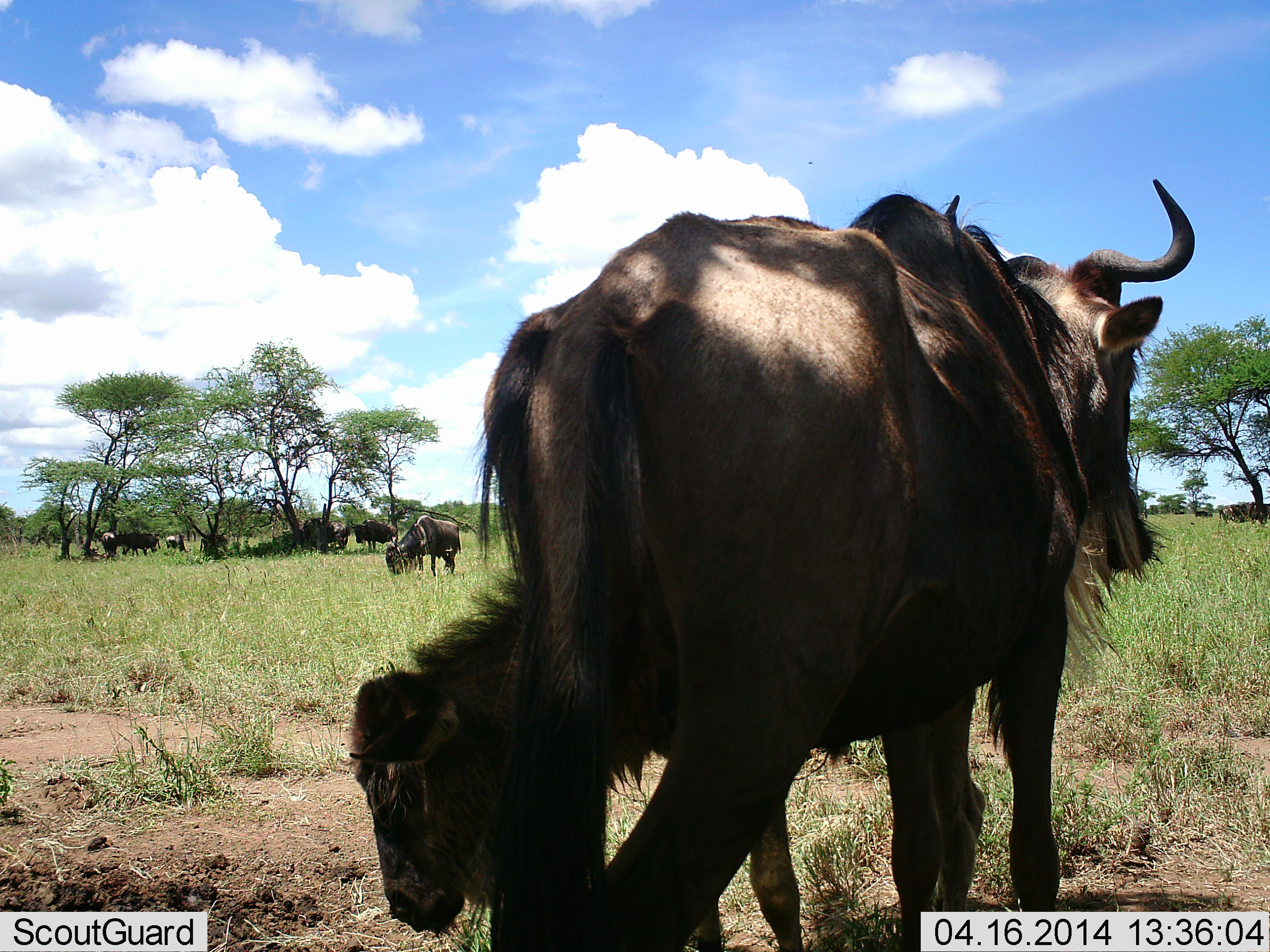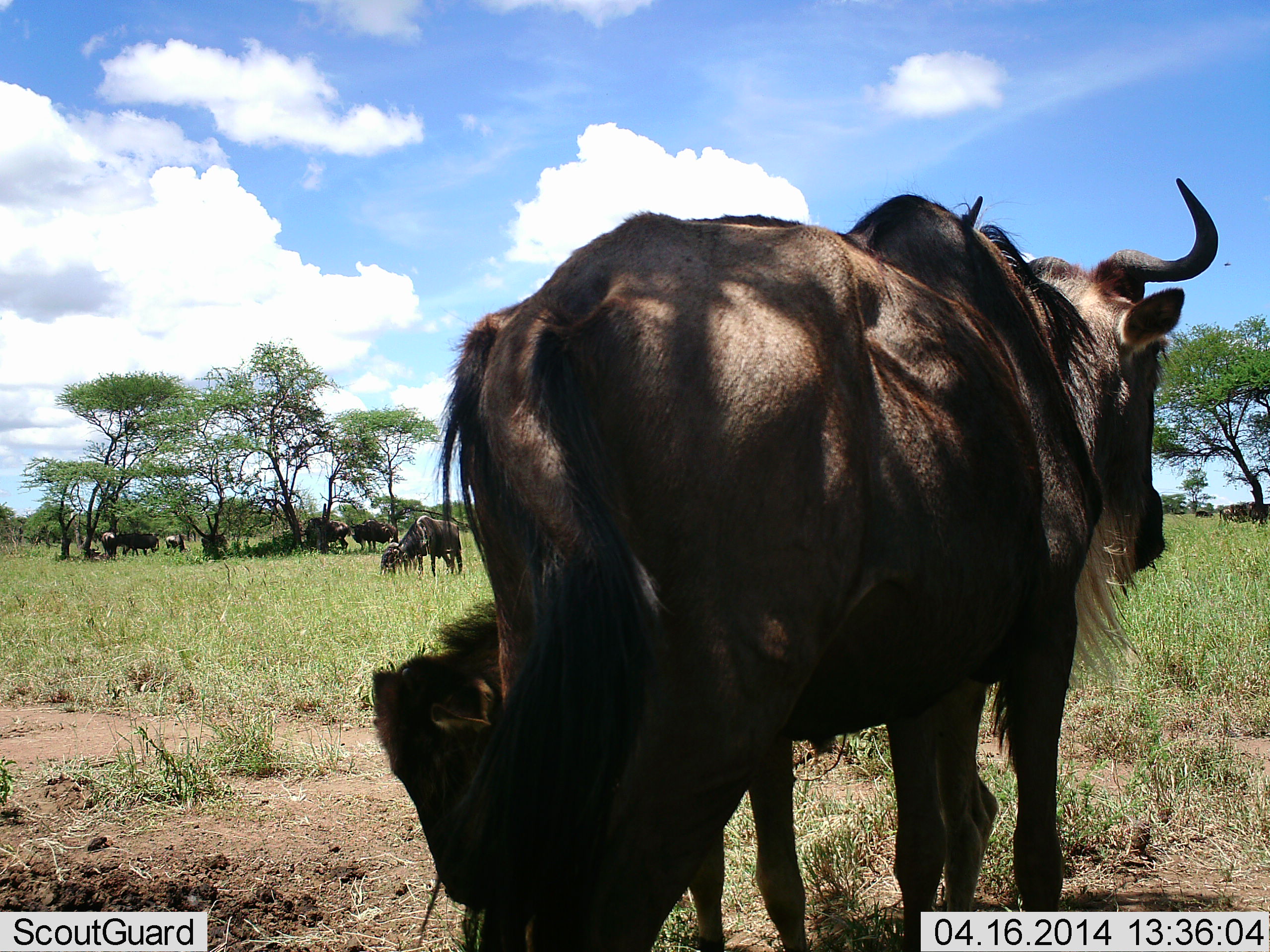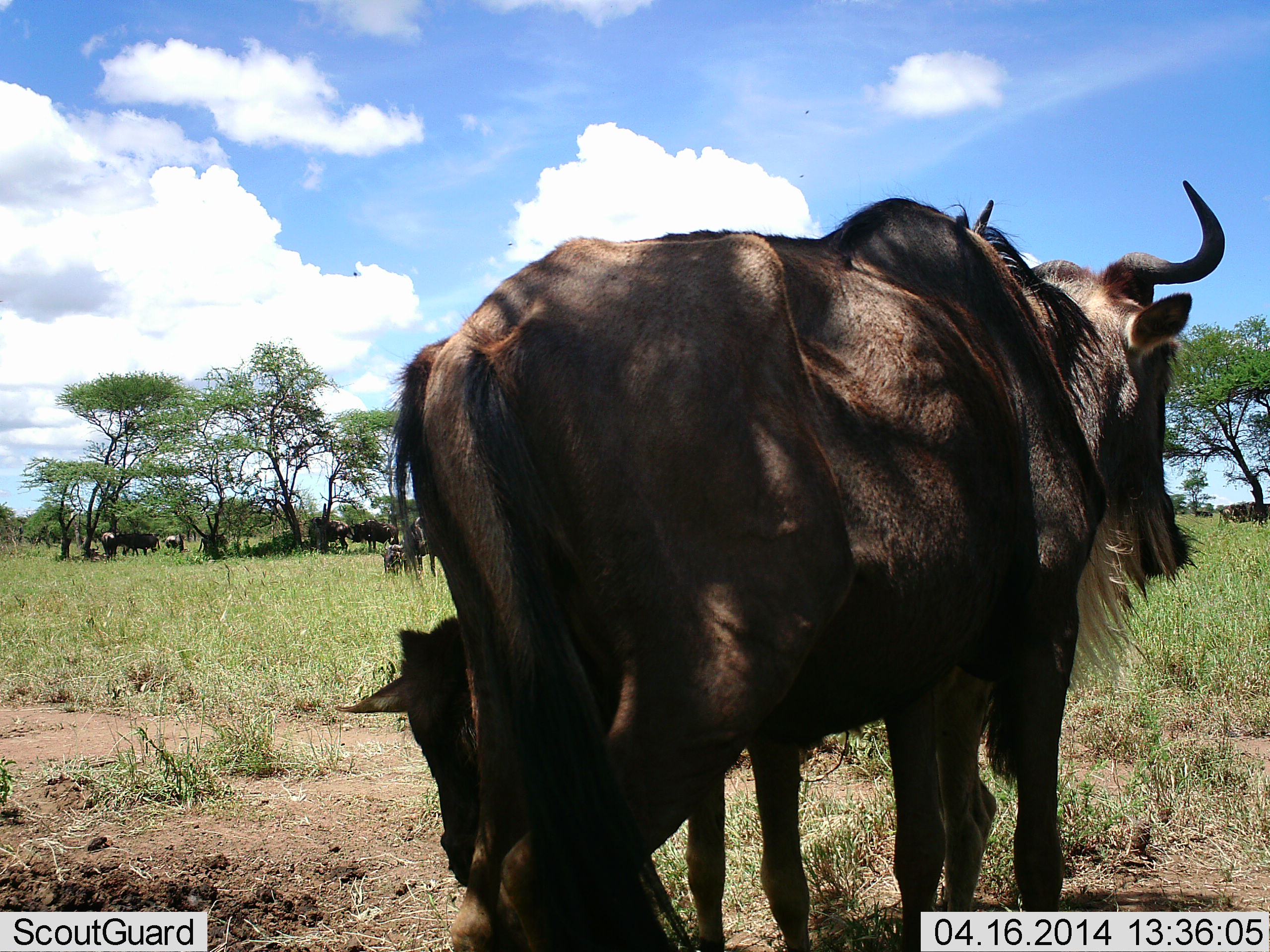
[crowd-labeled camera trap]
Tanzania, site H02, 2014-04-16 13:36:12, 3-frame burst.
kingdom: Animalia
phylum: Chordata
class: Mammalia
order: Artiodactyla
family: Bovidae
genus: Connochaetes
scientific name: Connochaetes taurinus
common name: blue wildebeest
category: wildebeest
Wildebeest (blue wildebeest) (Connochaetes taurinus), count 10. Behavior (volunteer vote fractions): standing 82%, resting 36%, moving 9%, interacting 9%. Young present (vote fraction): 91%. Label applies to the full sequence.